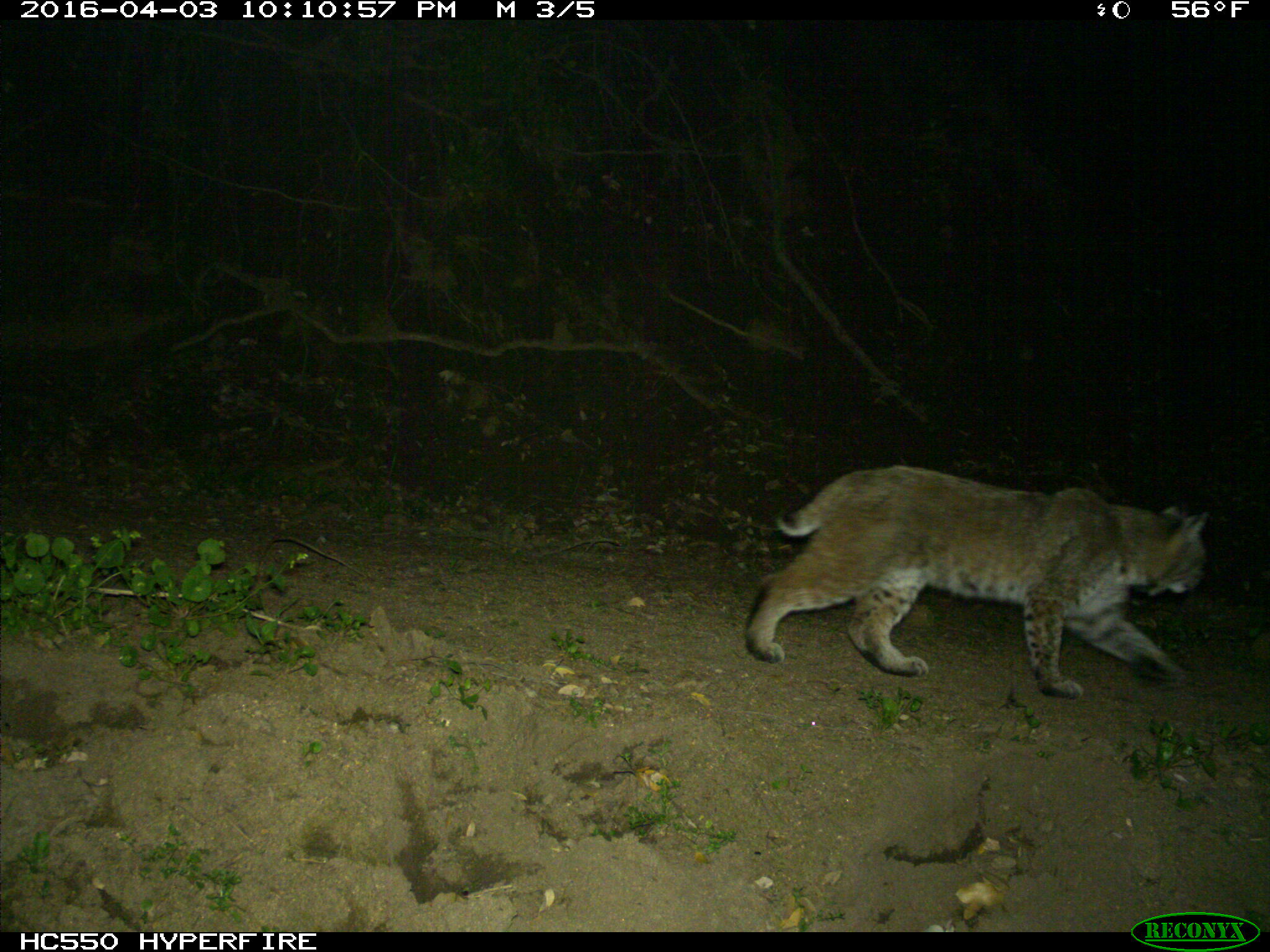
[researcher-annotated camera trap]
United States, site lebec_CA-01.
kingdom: Animalia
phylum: Chordata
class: Mammalia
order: Carnivora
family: Felidae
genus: Lynx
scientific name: Lynx rufus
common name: bobcat